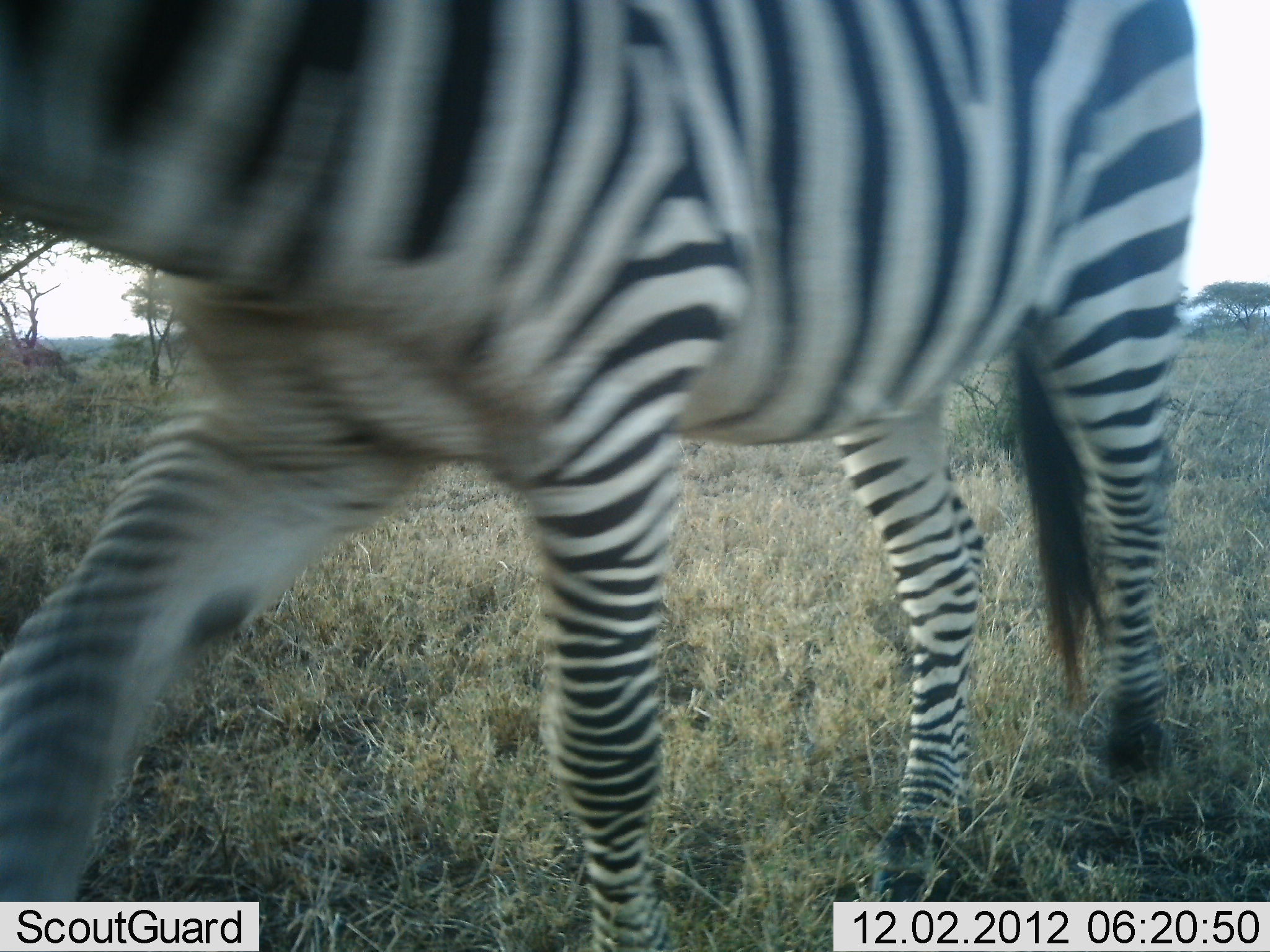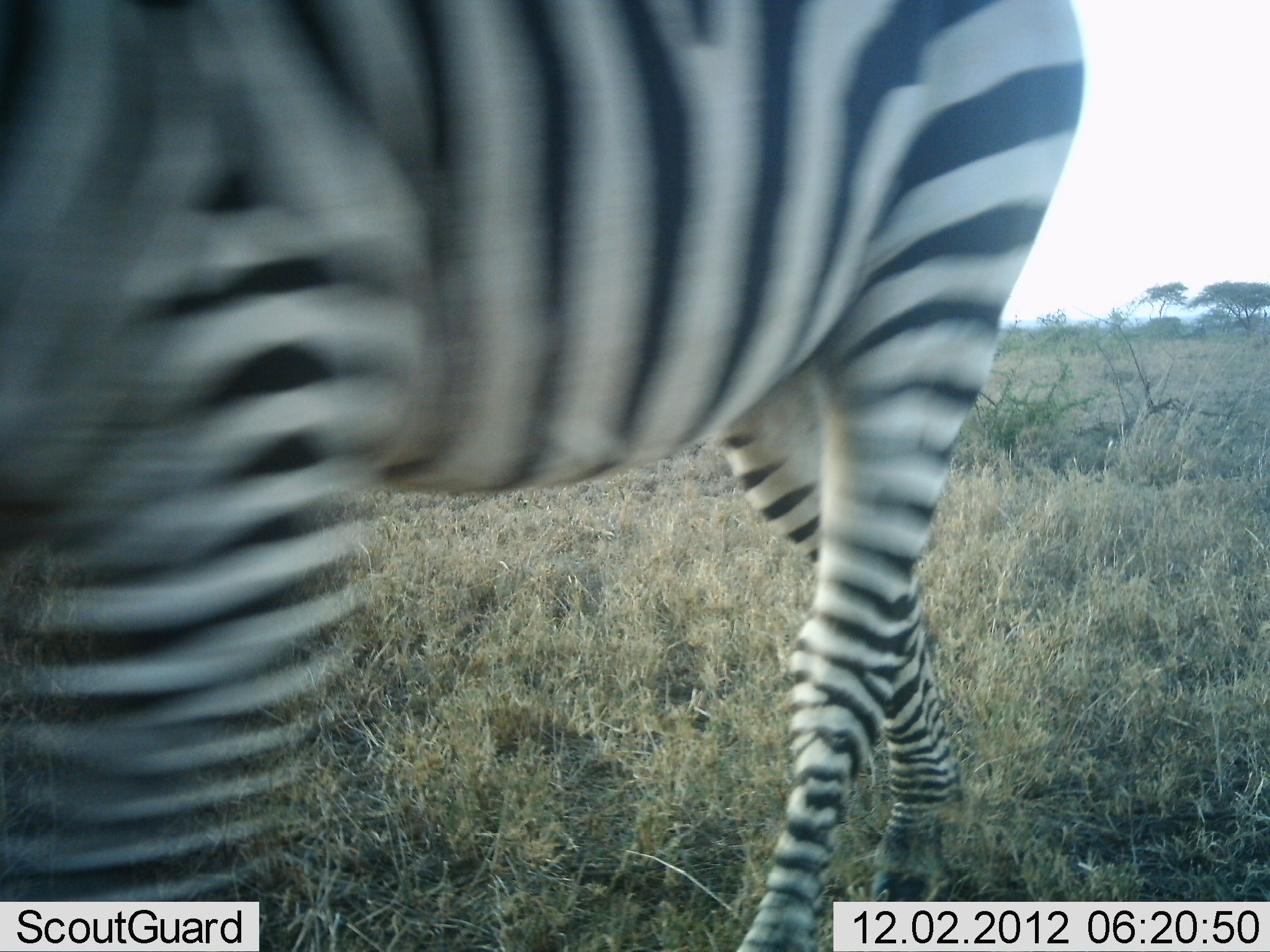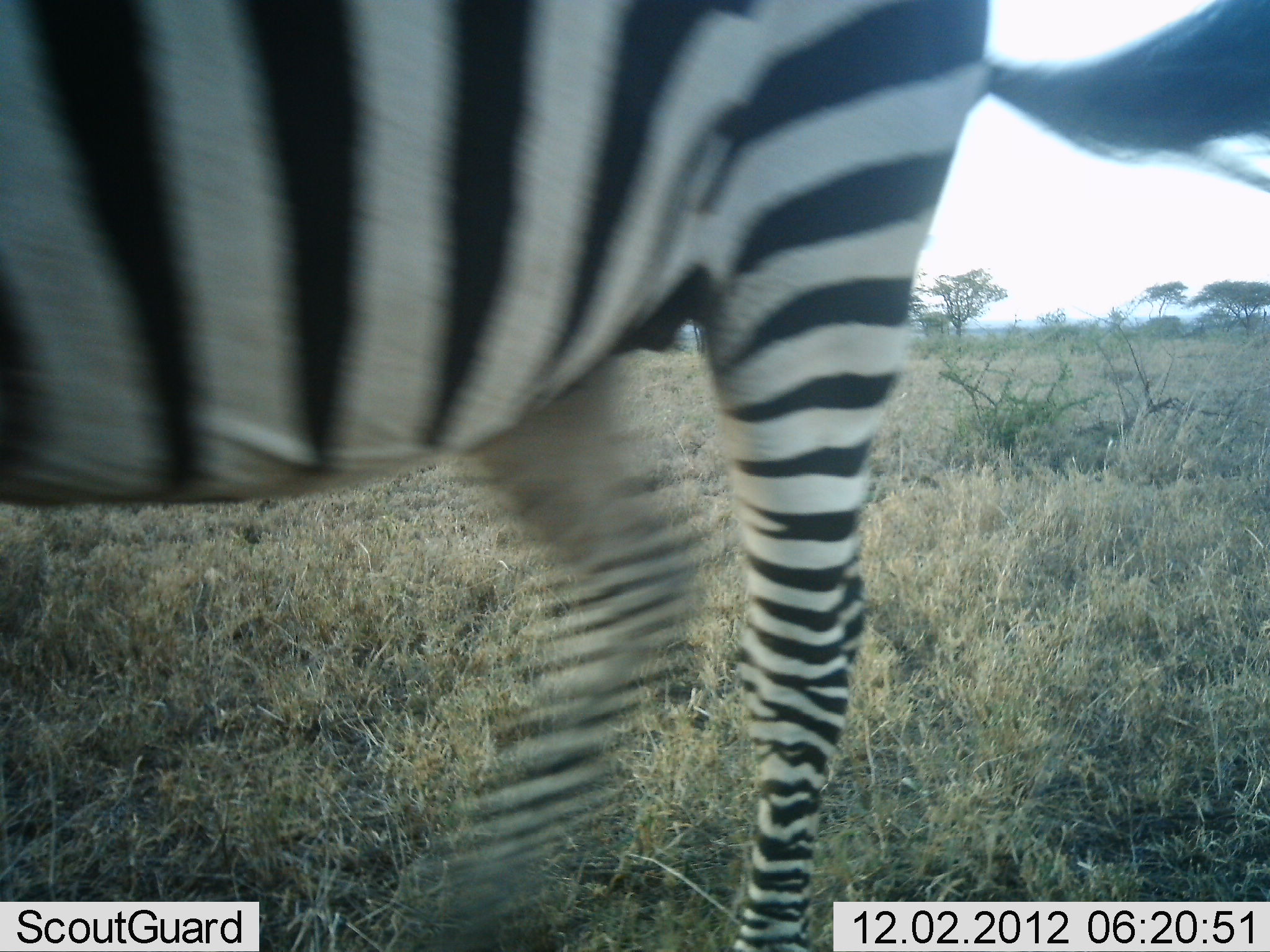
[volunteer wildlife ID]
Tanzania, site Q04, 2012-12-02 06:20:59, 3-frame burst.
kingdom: Animalia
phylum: Chordata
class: Mammalia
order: Perissodactyla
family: Equidae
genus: Equus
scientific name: Equus quagga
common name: plains zebra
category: zebra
Zebra (plains zebra) (Equus quagga), count 1. Behavior (volunteer vote fractions): standing 0%, resting 0%, moving 100%, interacting 0%. Young present (vote fraction): 0%. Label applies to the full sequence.